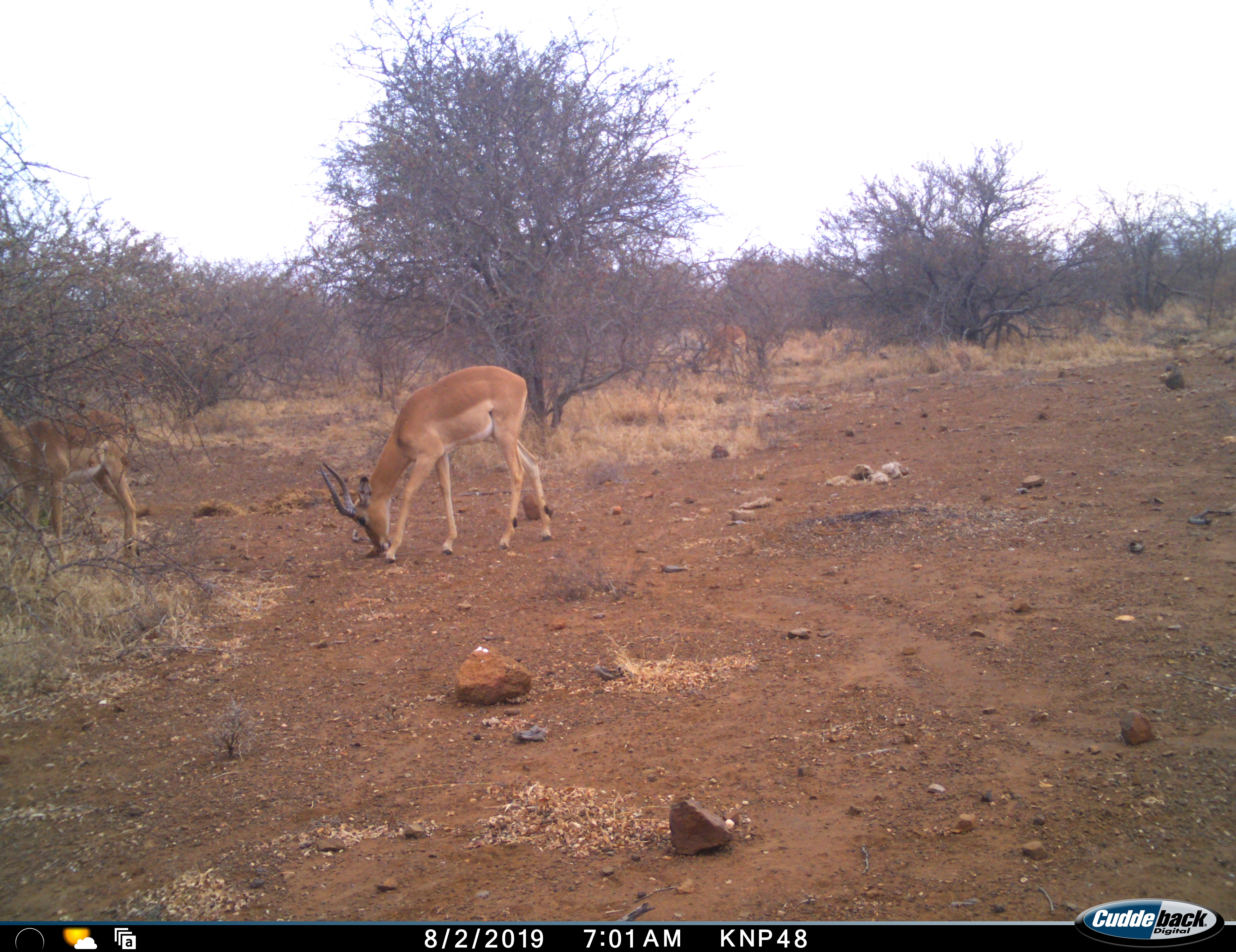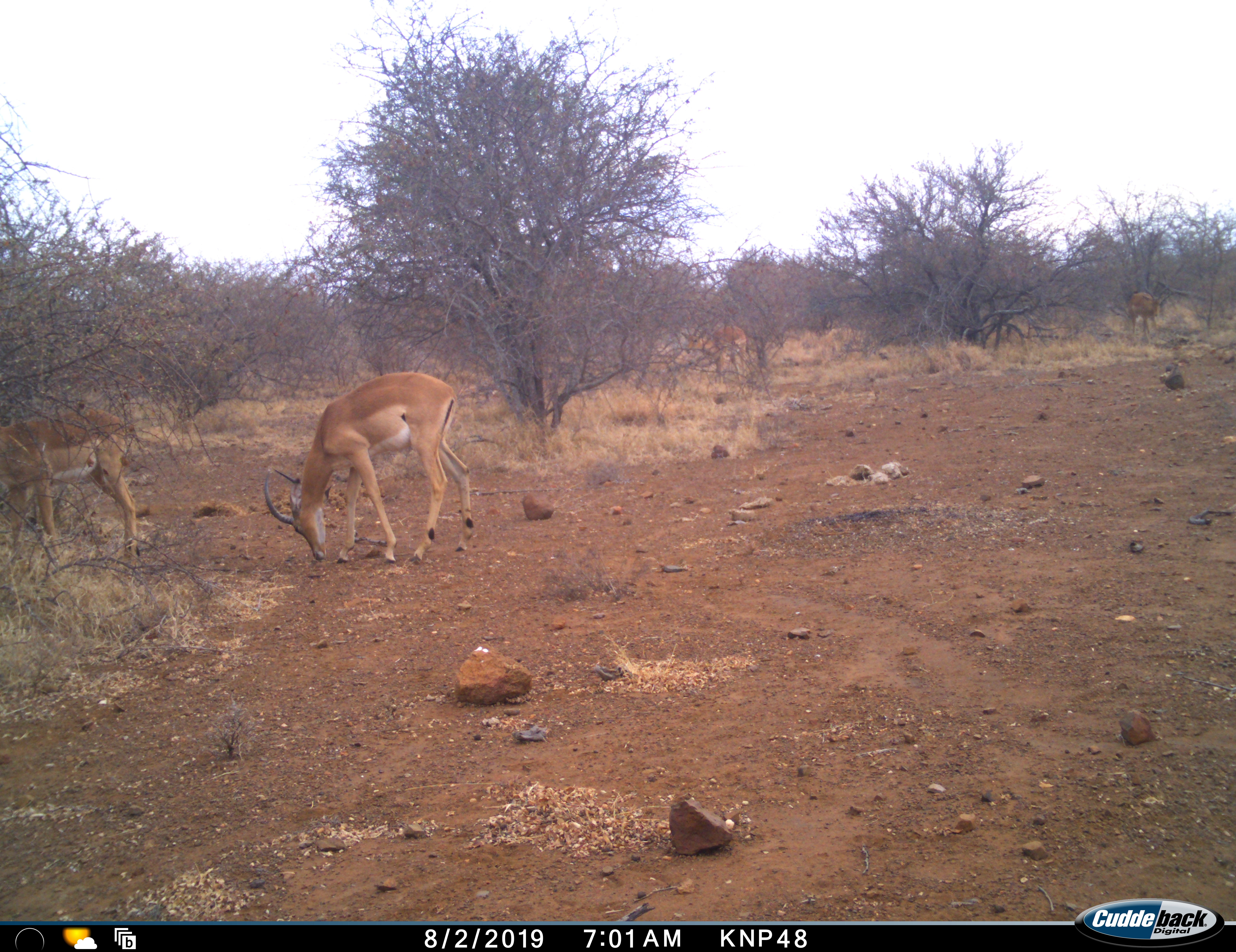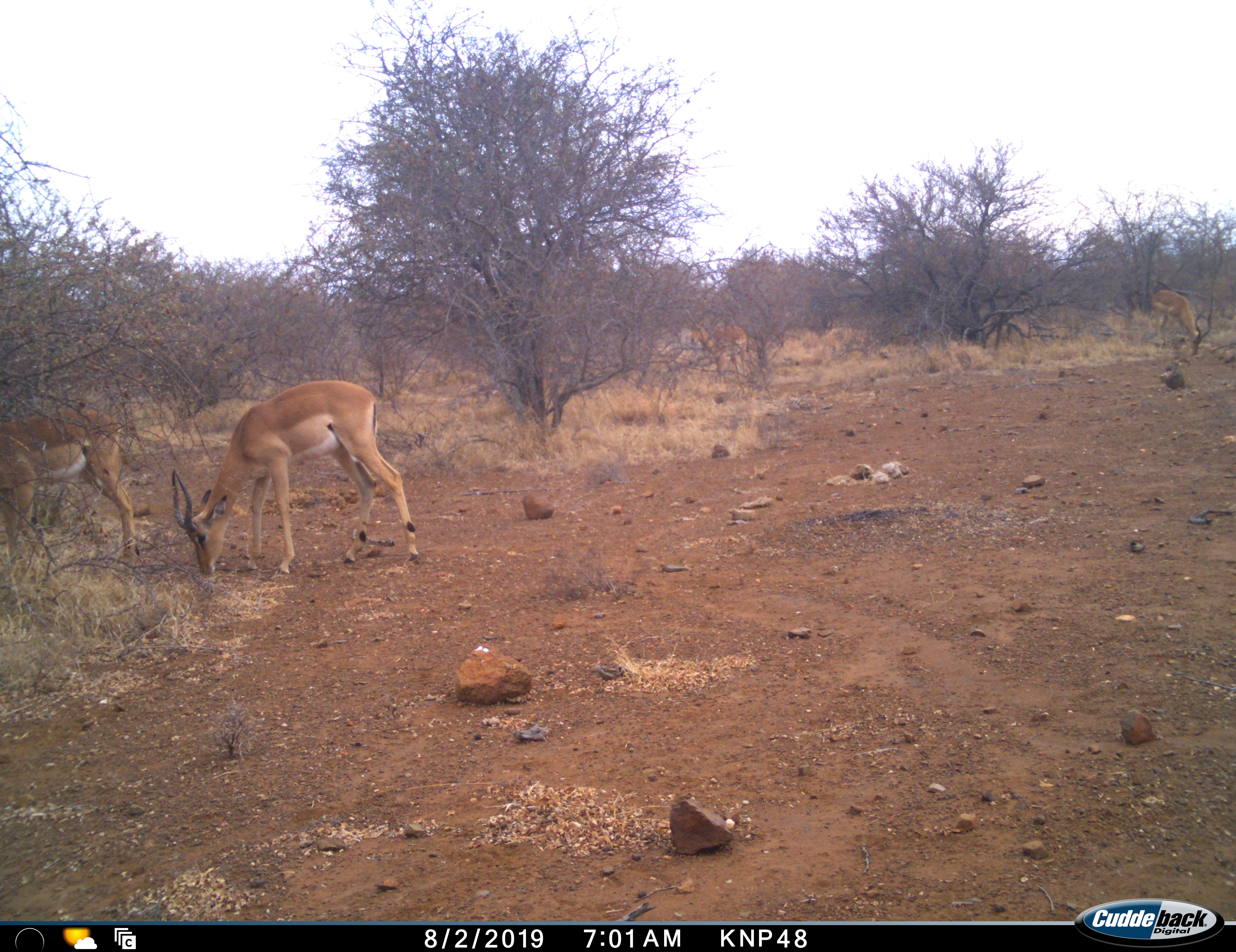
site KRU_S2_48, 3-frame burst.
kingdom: Animalia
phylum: Chordata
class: Mammalia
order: Artiodactyla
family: Bovidae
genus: Aepyceros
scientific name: Aepyceros melampus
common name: impala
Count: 2.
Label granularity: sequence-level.